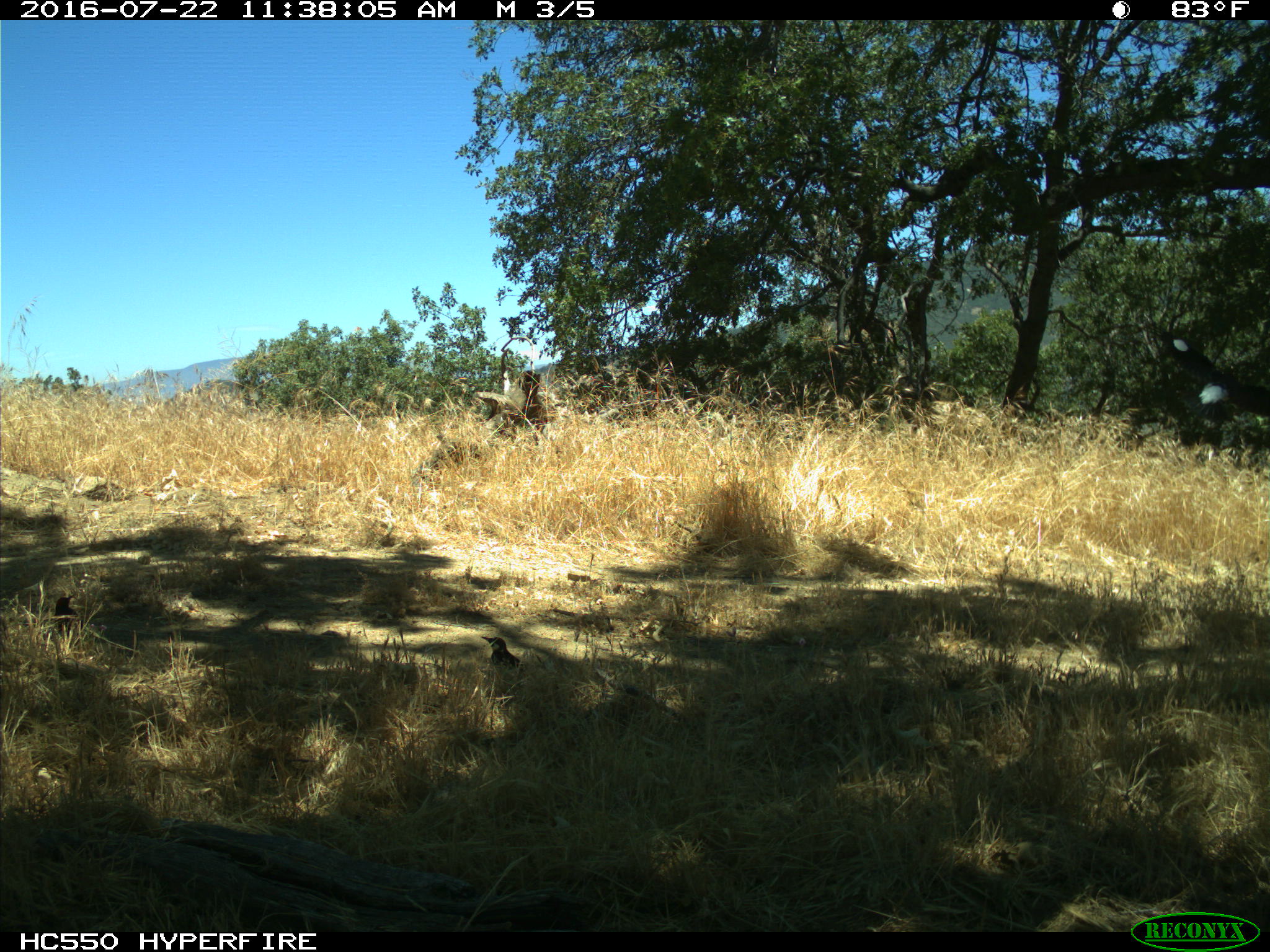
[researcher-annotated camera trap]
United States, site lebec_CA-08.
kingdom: Animalia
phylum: Chordata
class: Aves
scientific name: Aves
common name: birds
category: unidentified bird